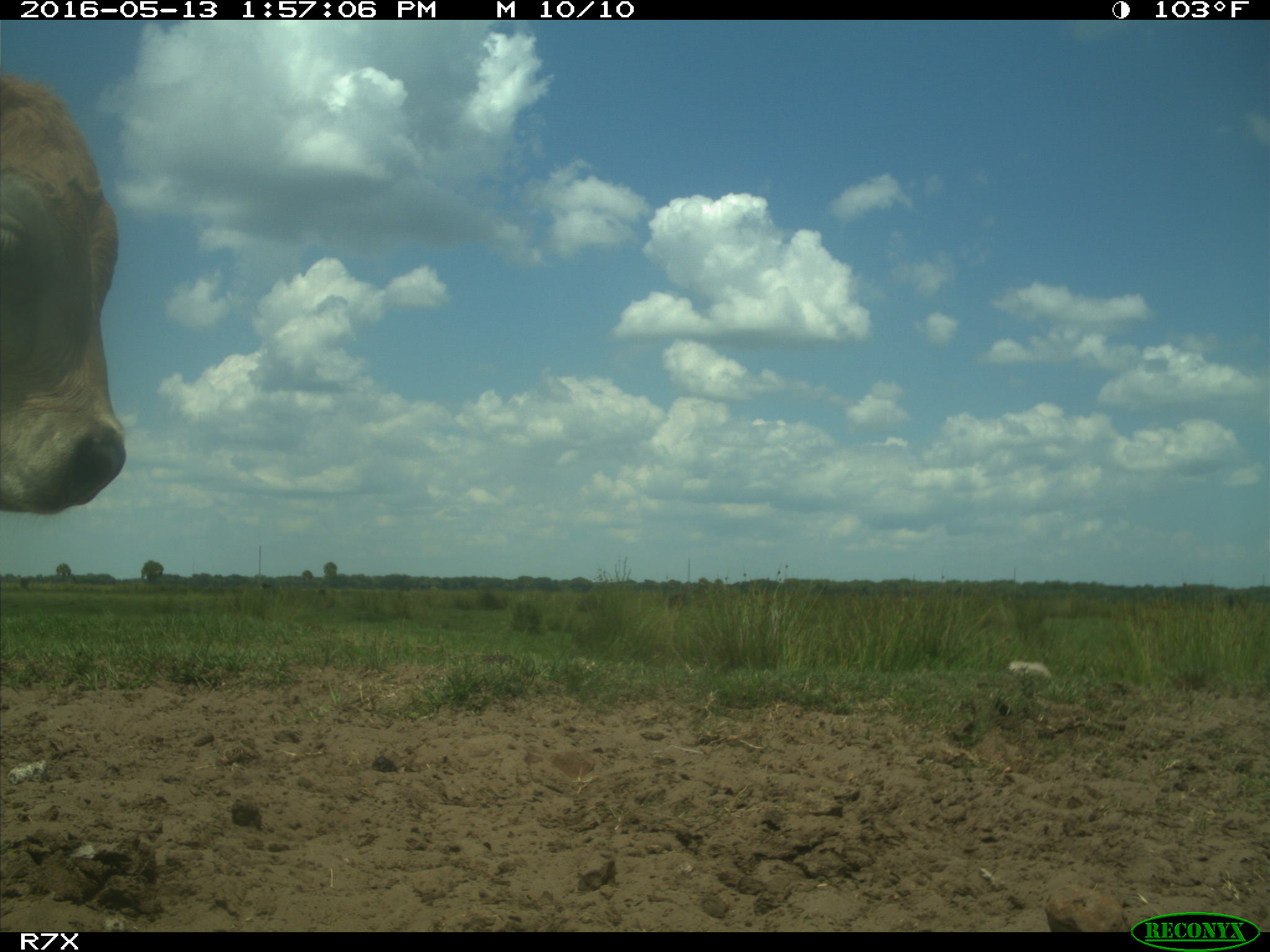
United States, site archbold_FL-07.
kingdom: Animalia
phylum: Chordata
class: Mammalia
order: Artiodactyla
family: Bovidae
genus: Bos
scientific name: Bos taurus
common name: domestic cow